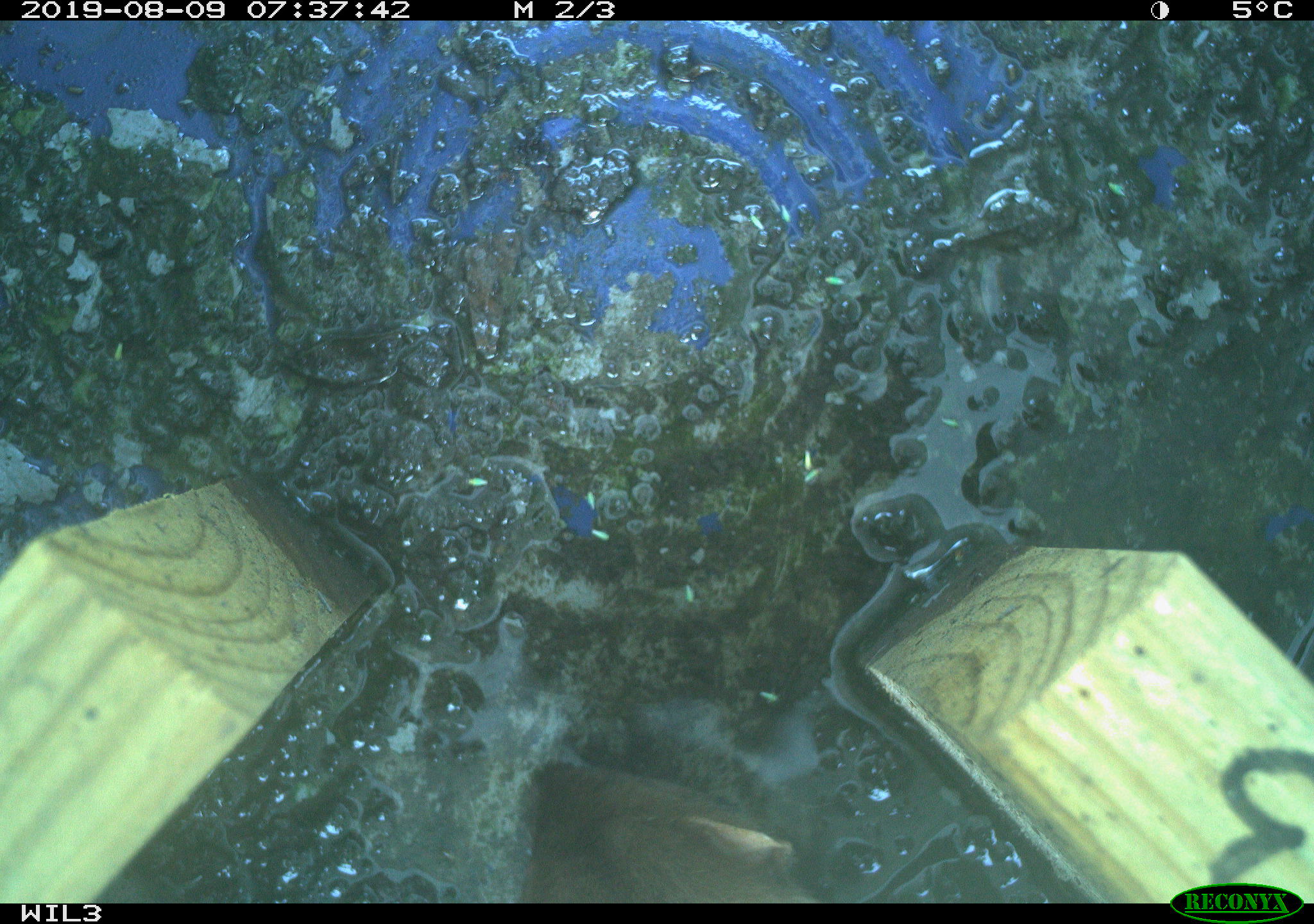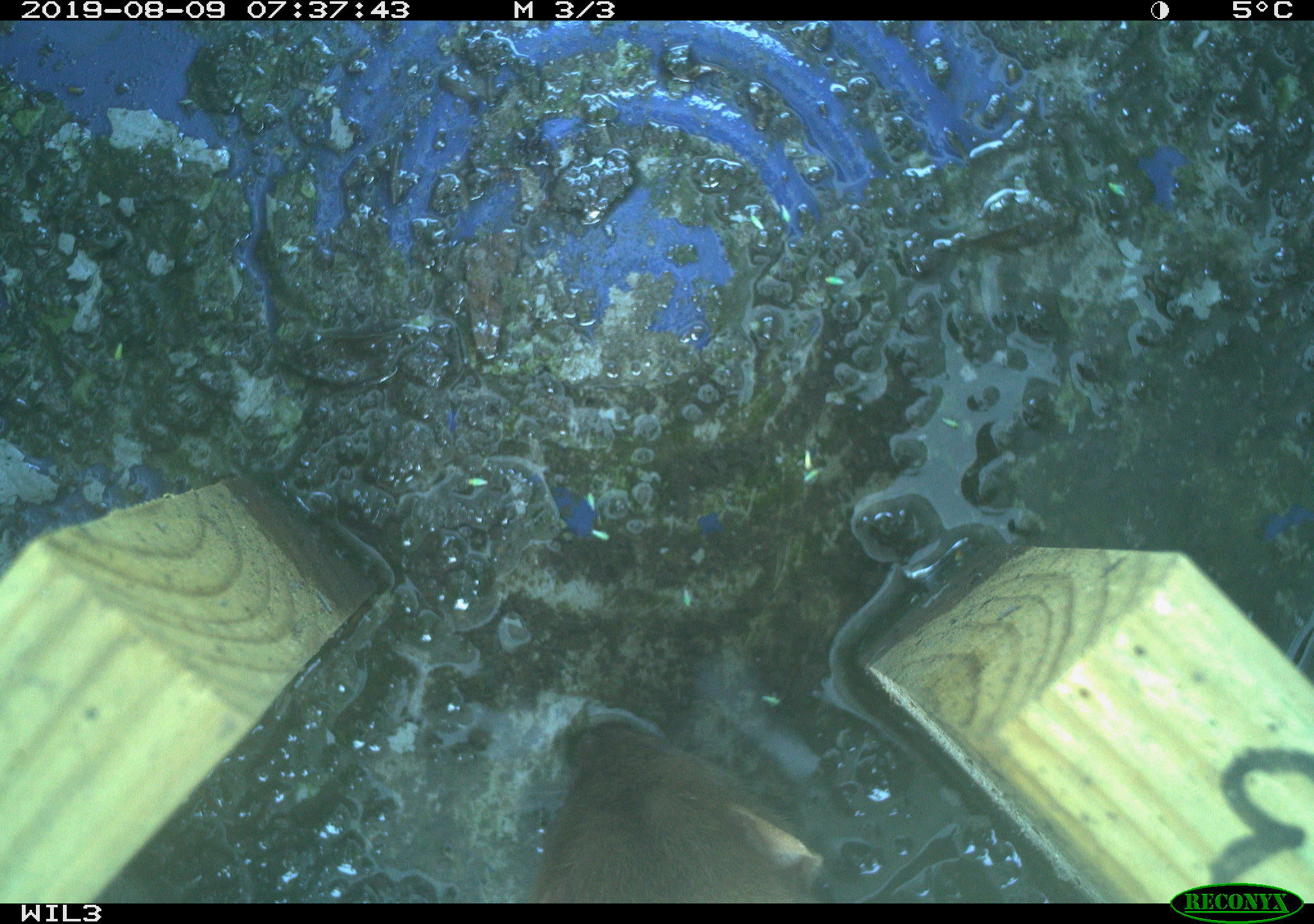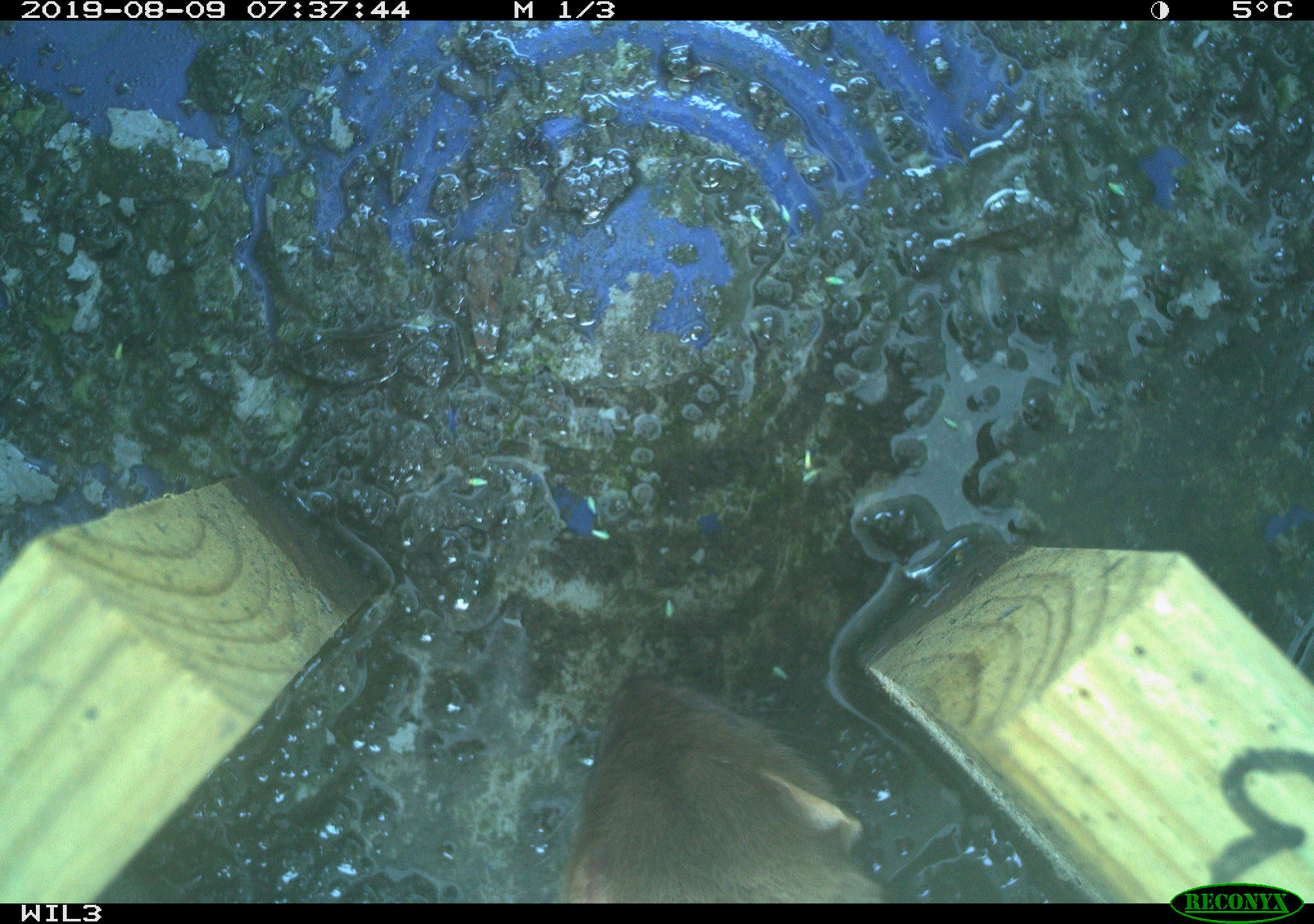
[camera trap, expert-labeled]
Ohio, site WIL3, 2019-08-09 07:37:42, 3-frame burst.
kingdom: Animalia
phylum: Chordata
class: Mammalia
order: Carnivora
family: Mustelidae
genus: Neogale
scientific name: Neogale frenata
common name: long-tailed weasel